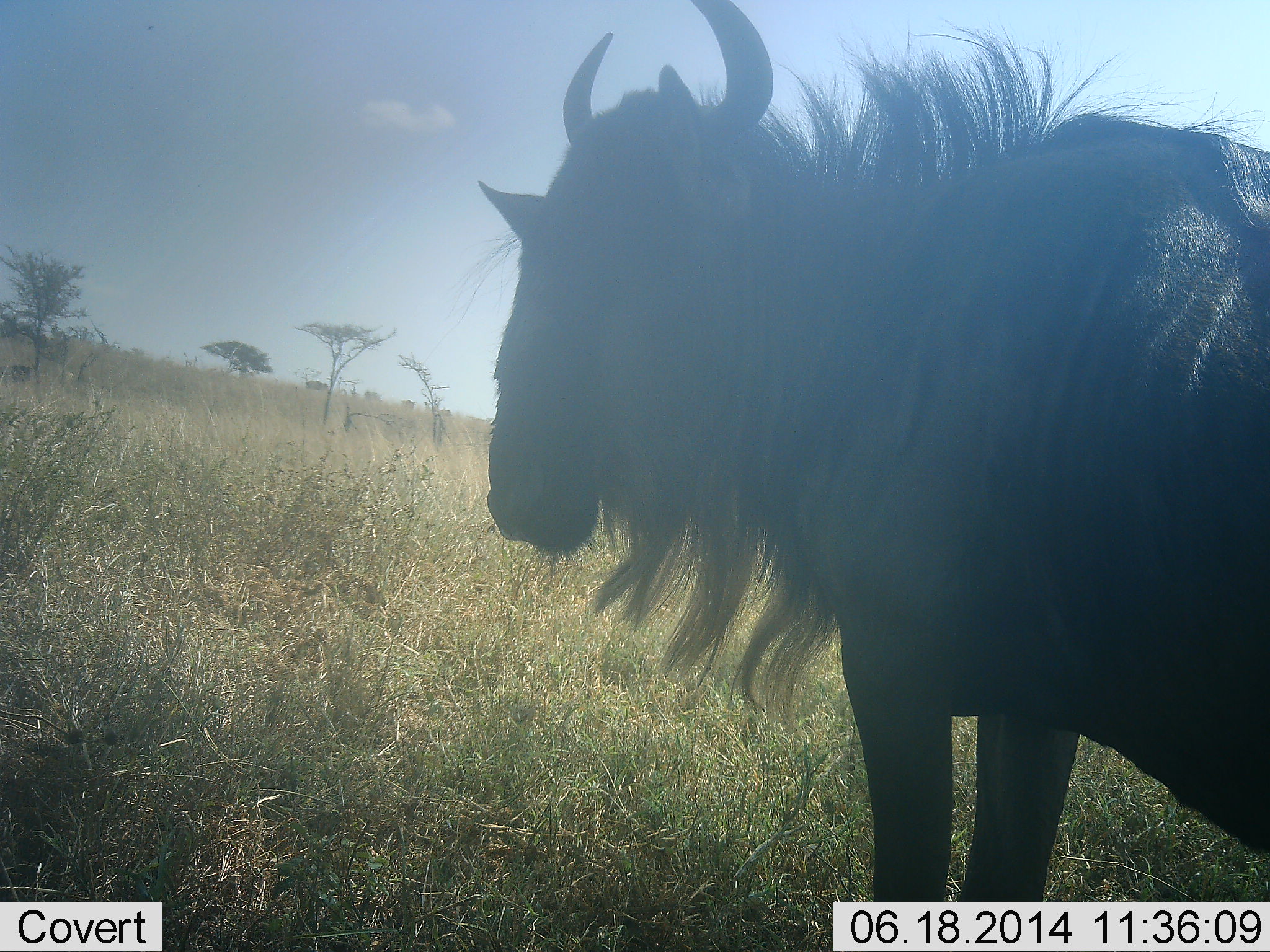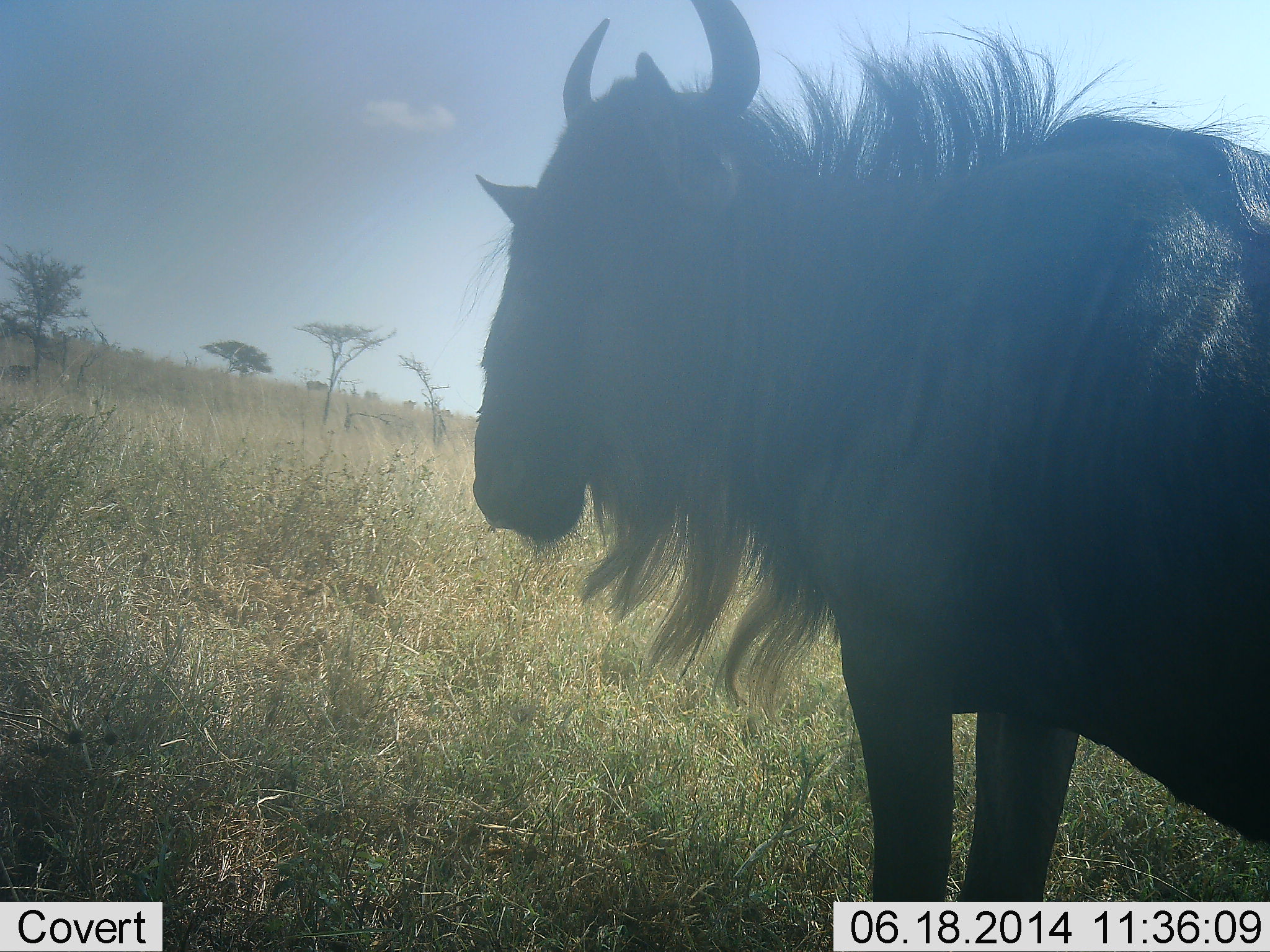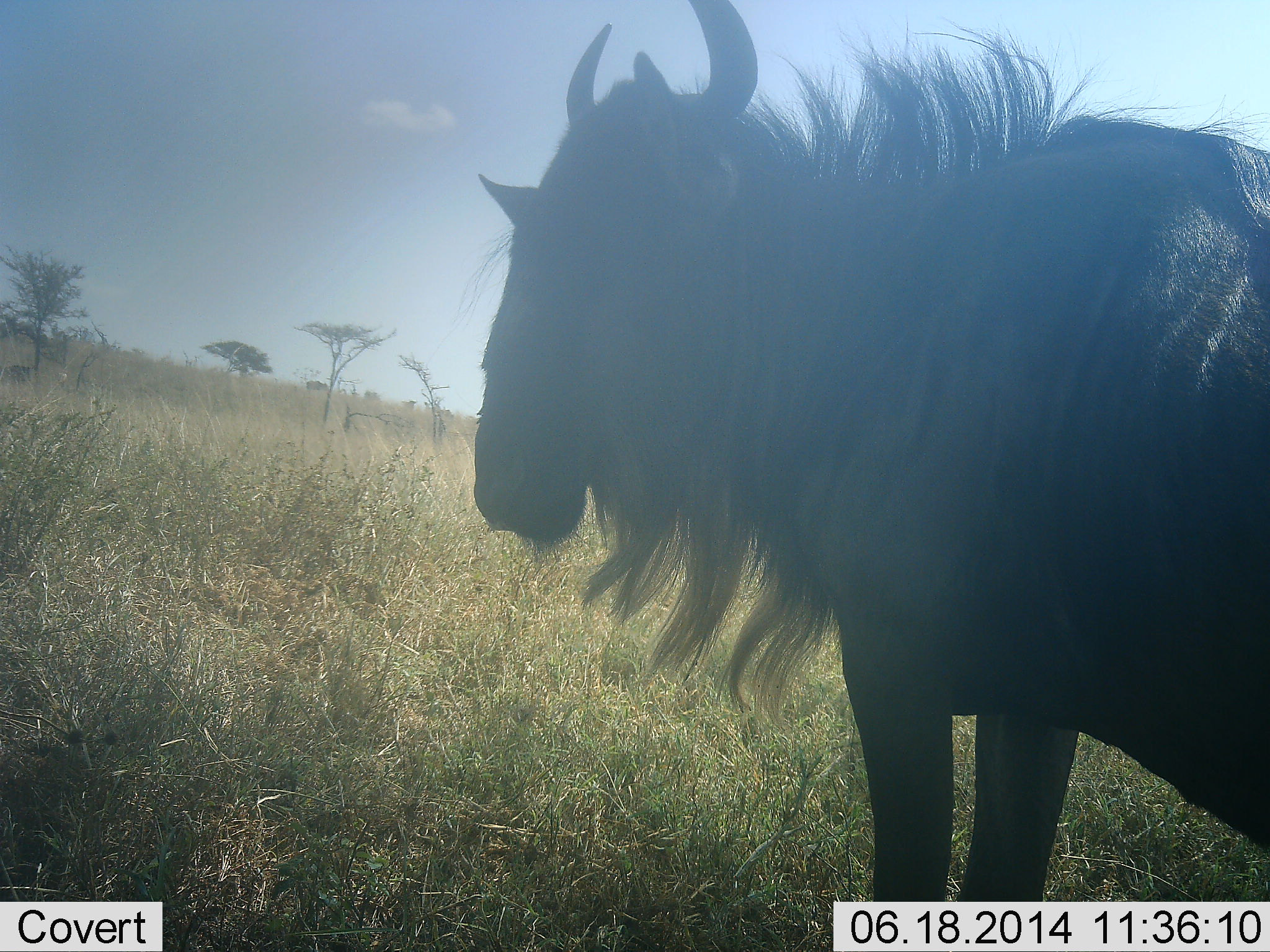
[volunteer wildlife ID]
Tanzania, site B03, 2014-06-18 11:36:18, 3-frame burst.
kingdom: Animalia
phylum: Chordata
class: Mammalia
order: Artiodactyla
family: Bovidae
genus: Connochaetes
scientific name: Connochaetes taurinus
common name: blue wildebeest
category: wildebeest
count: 1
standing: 100%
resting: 0%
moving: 0%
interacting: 0%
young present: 0%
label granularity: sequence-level